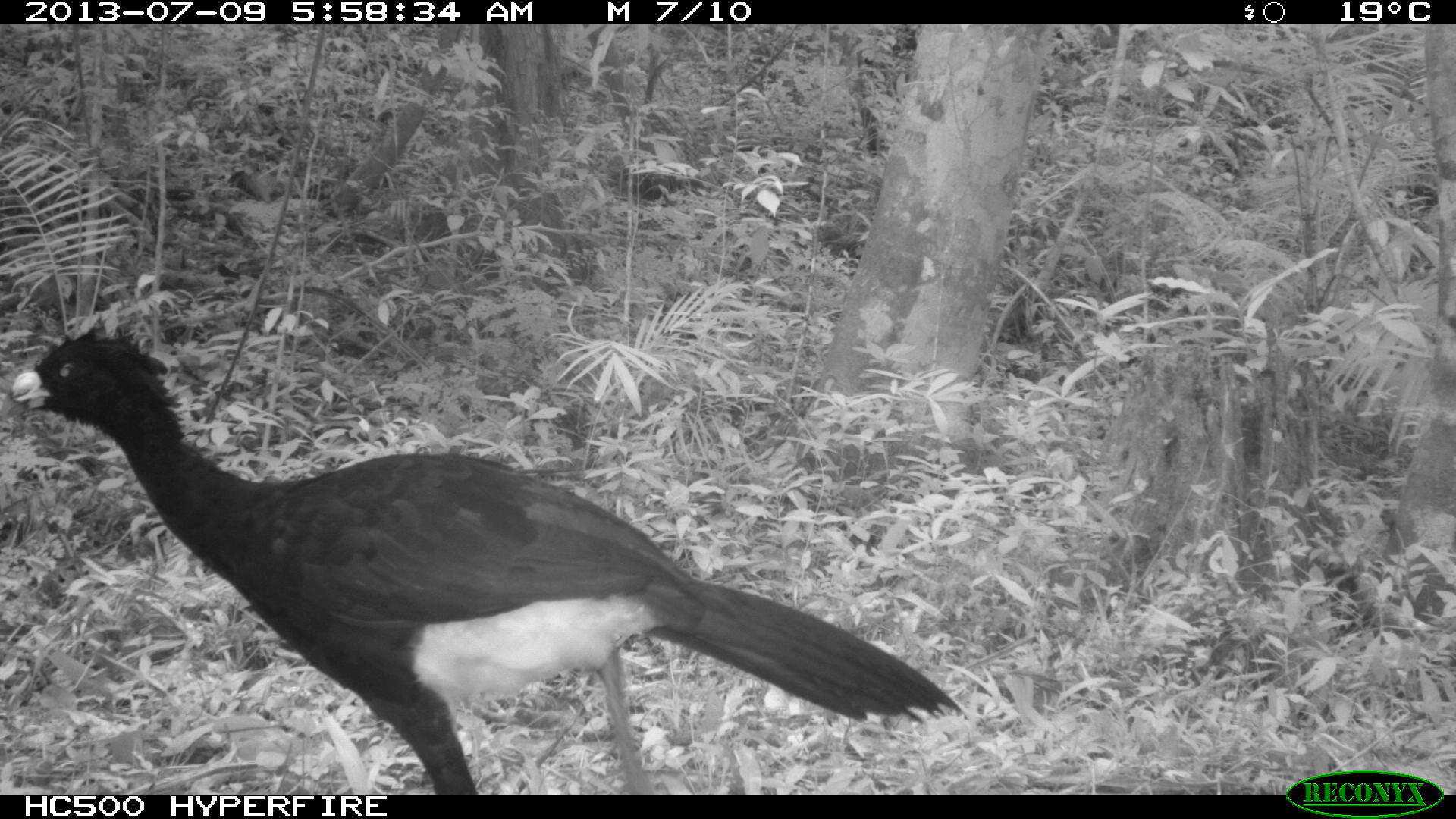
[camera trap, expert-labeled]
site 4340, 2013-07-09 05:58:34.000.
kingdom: Animalia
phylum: Chordata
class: Aves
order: Galliformes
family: Cracidae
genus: Crax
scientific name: Crax rubra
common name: great curassow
Crax rubra (great curassow), count 1, sex male.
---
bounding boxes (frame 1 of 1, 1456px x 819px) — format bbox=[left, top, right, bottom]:
crax rubra: bbox=[0, 330, 962, 793]